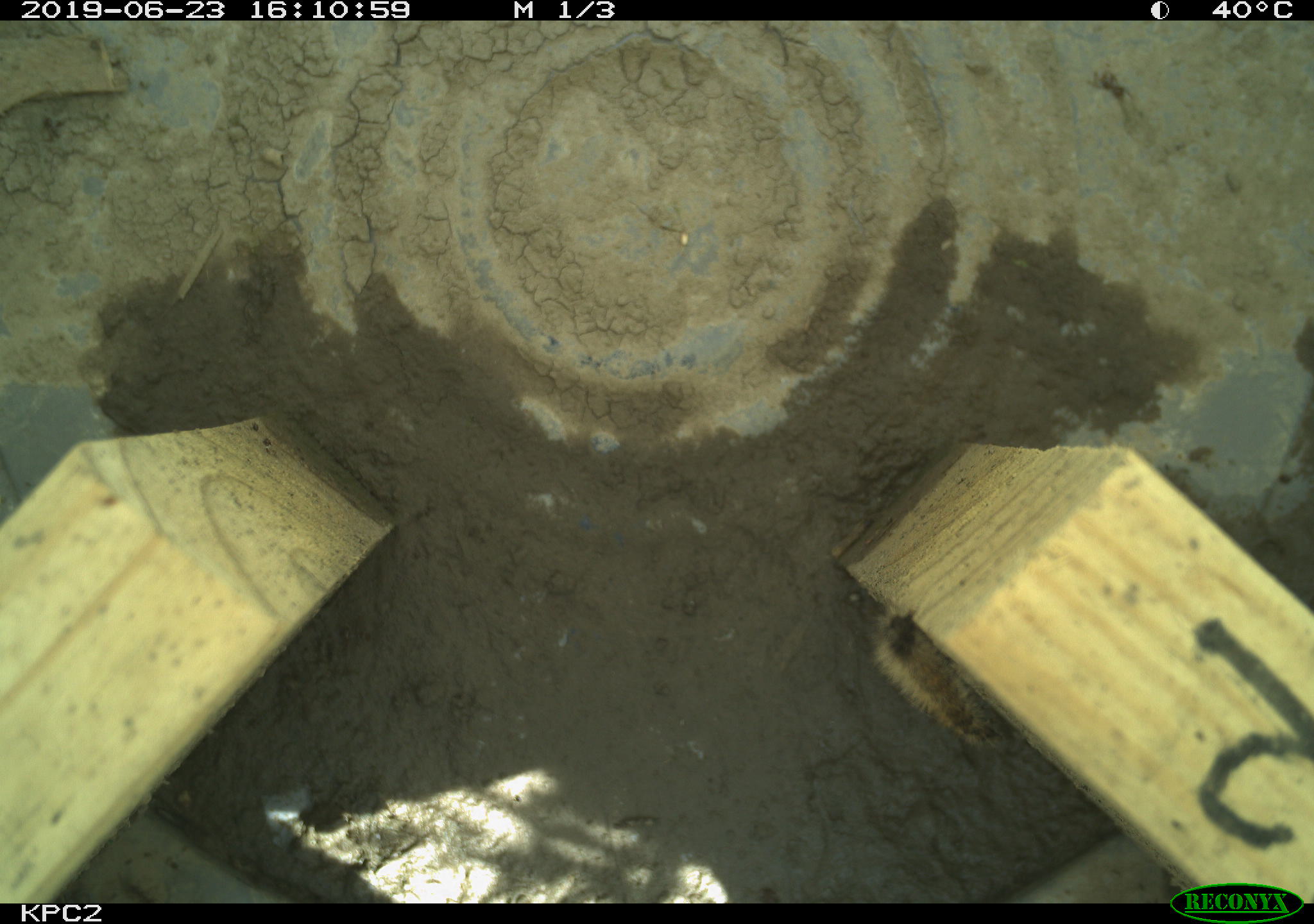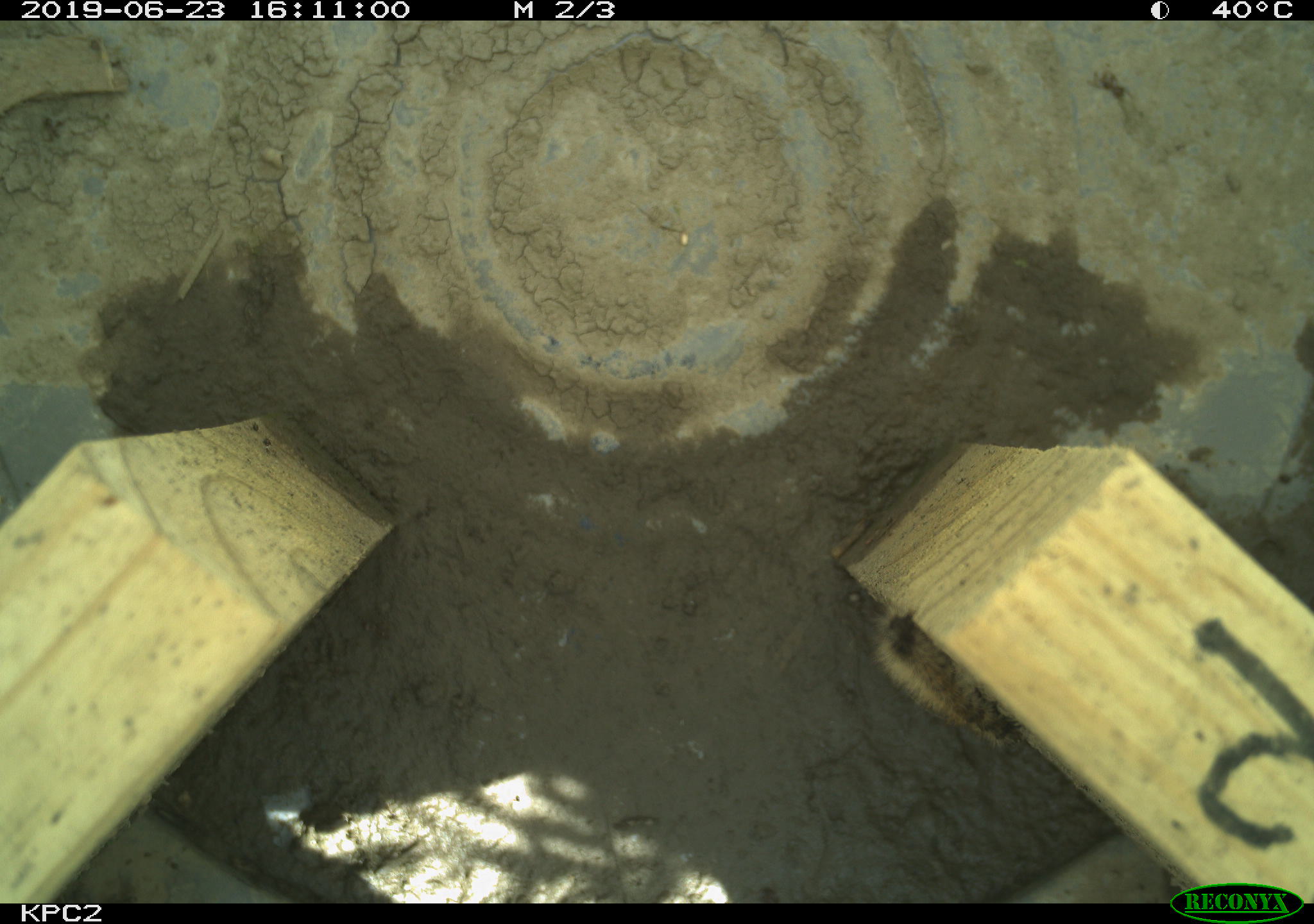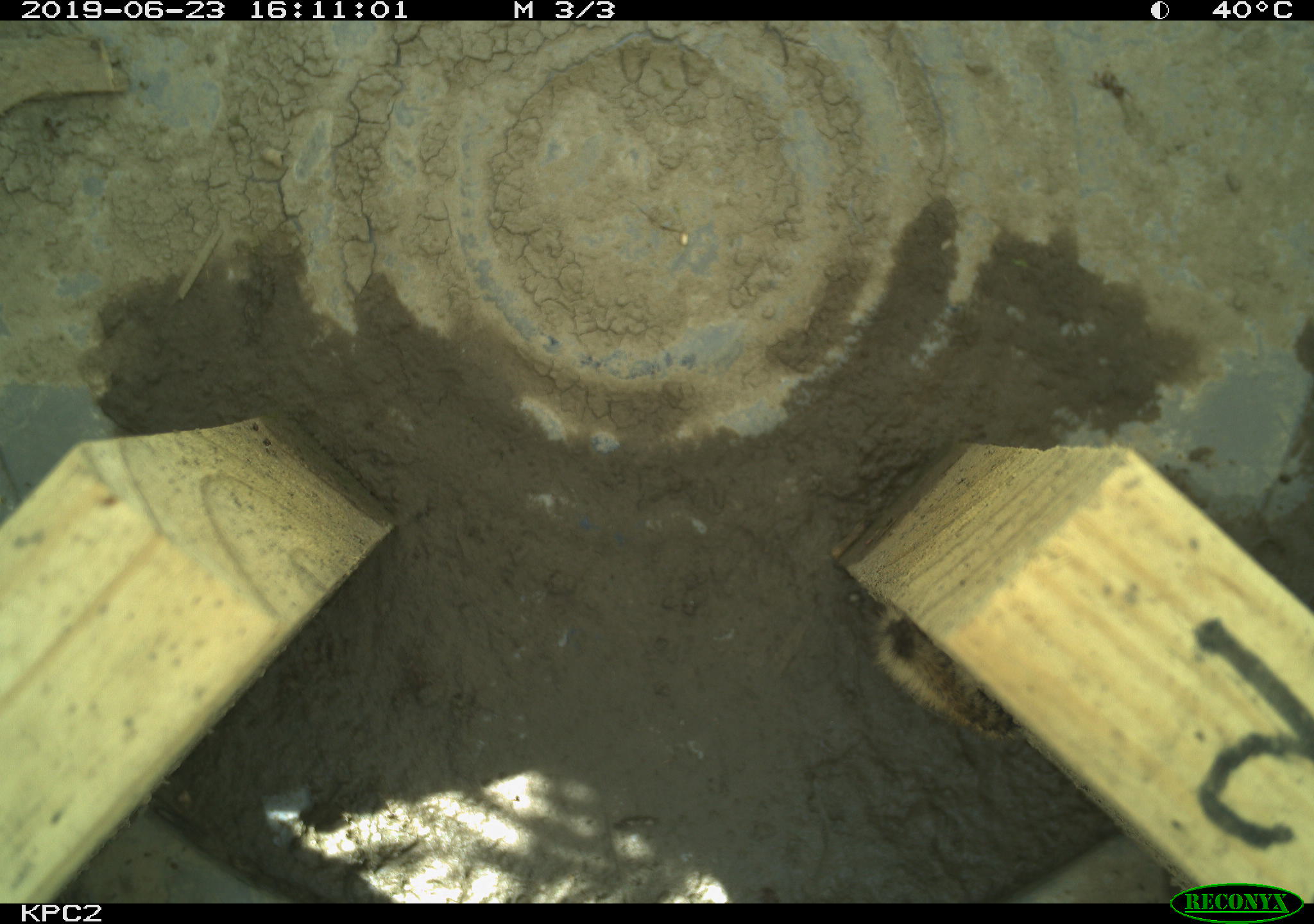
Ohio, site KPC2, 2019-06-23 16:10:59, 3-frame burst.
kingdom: Animalia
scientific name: Animalia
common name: animal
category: invertebrate